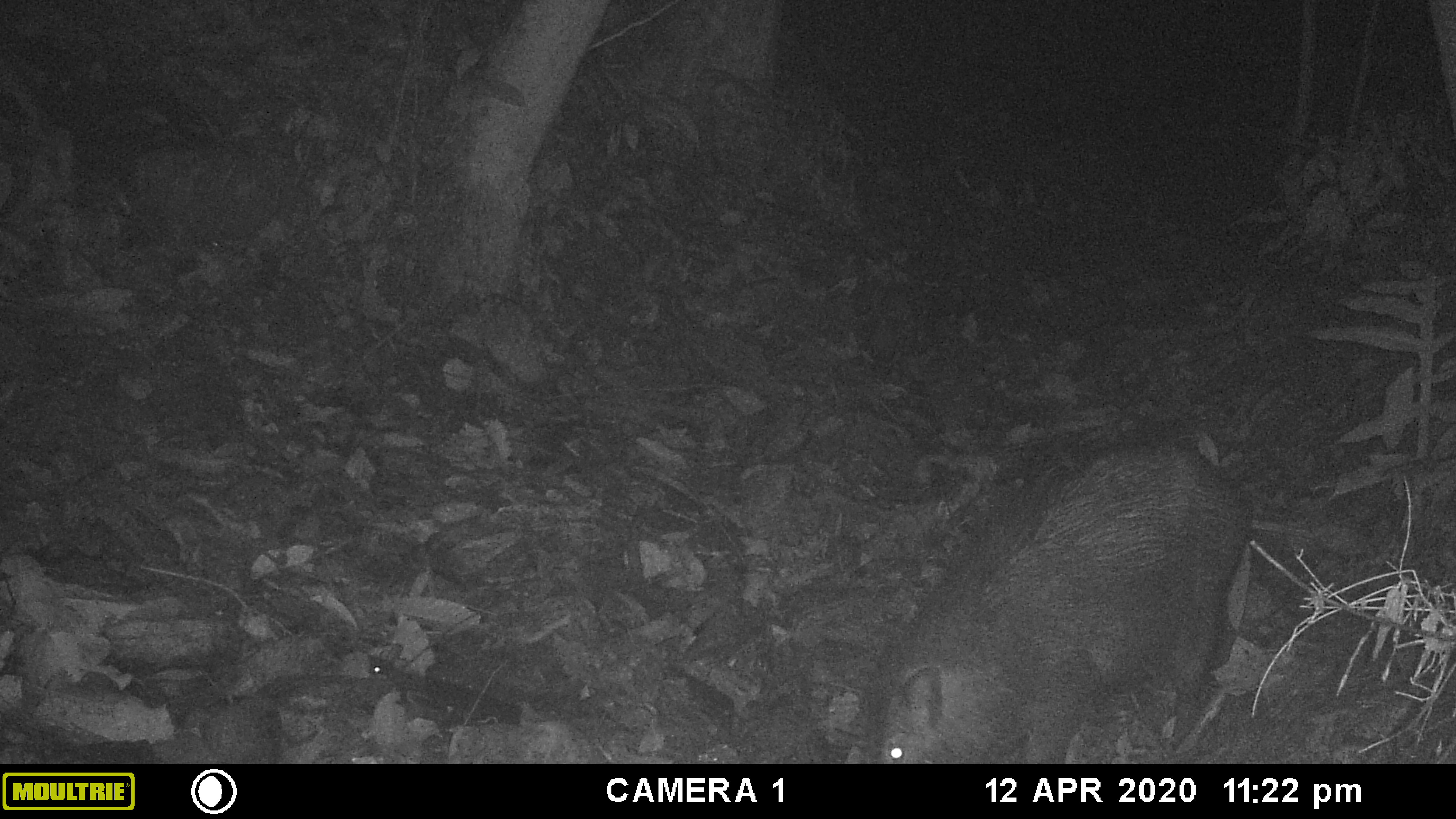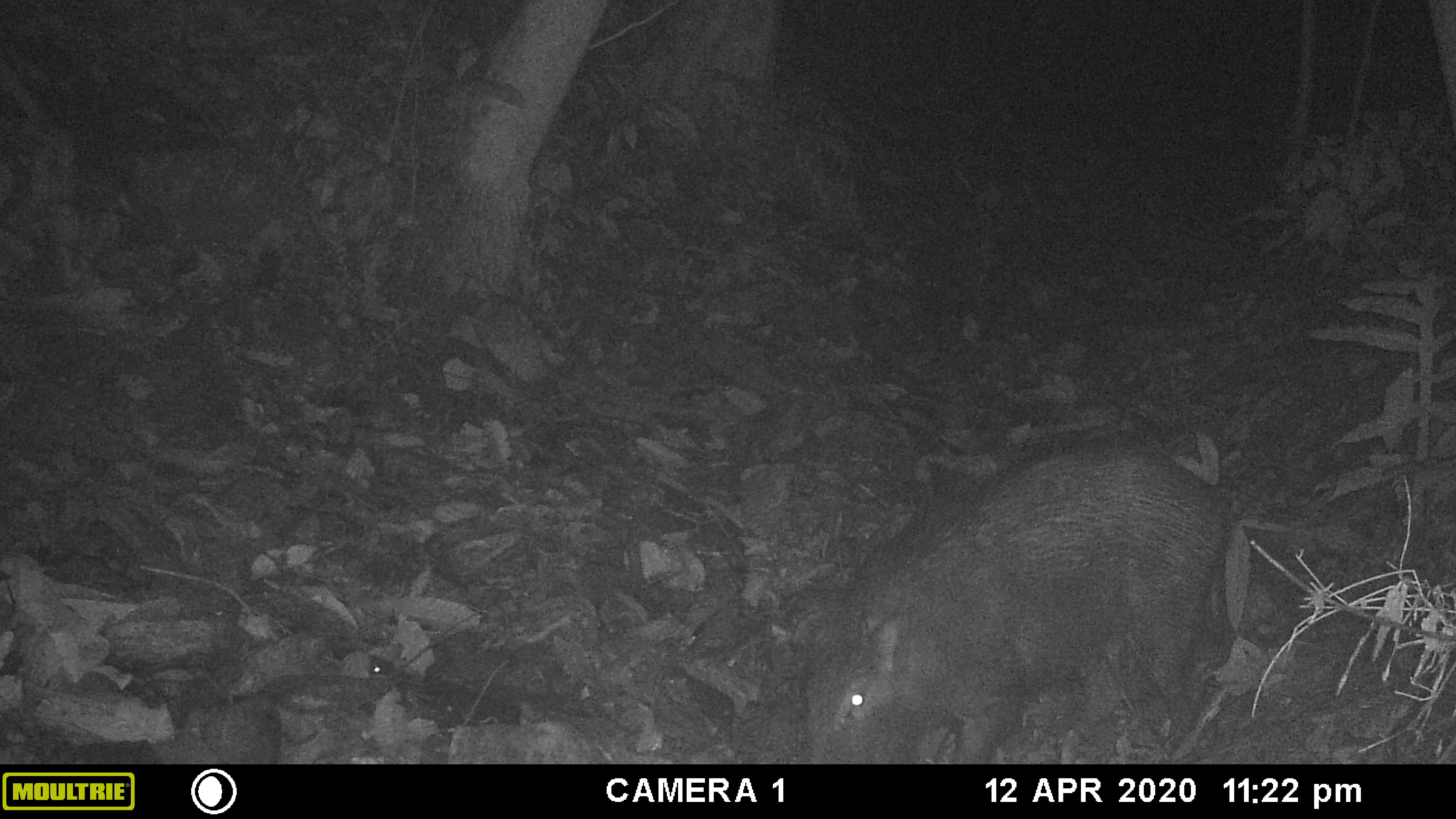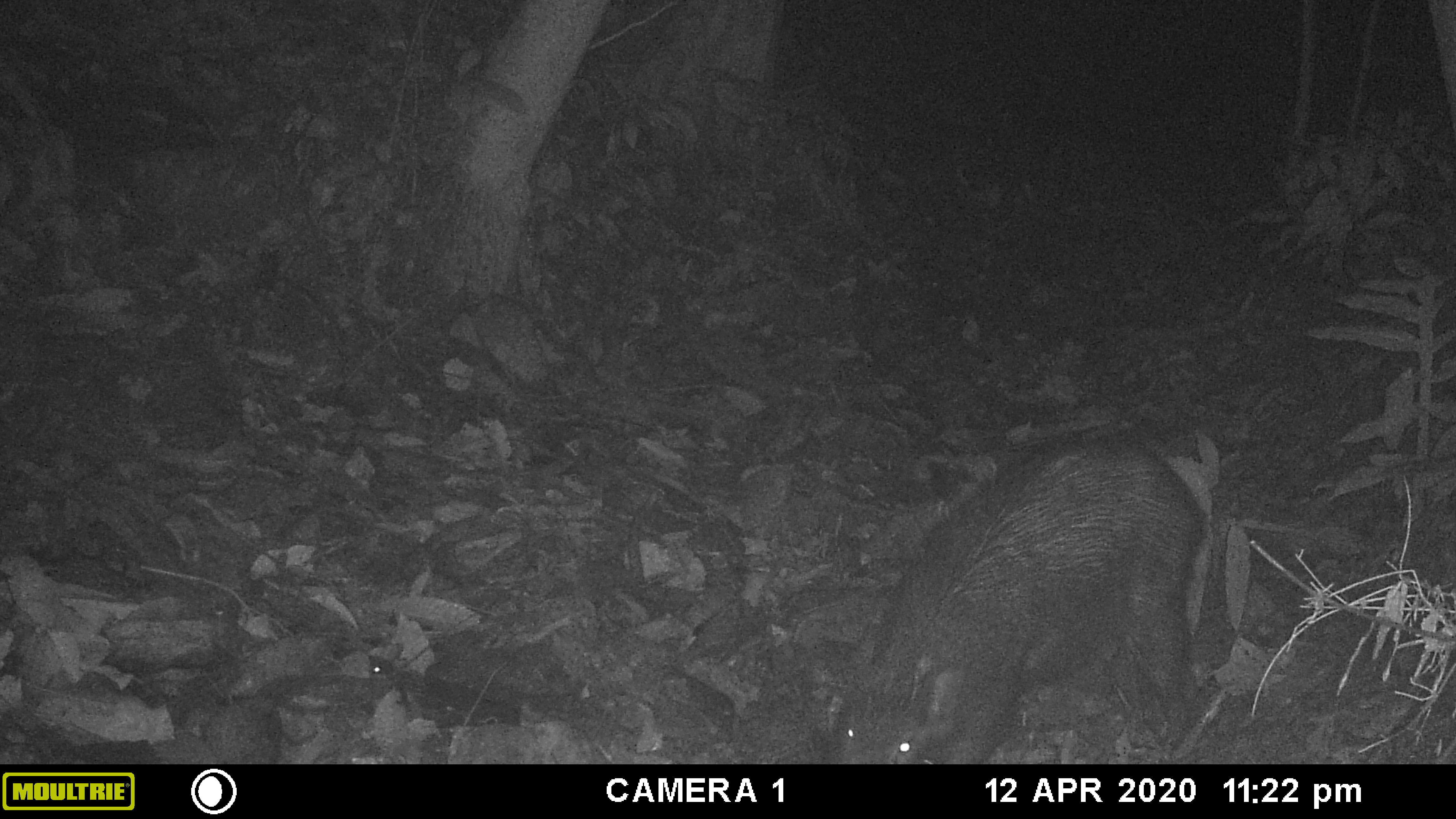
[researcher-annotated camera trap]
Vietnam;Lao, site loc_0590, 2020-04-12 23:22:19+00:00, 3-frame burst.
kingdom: Animalia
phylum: Chordata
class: Mammalia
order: Artiodactyla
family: Suidae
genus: Sus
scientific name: Sus scrofa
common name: eurasian wild pig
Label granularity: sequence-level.